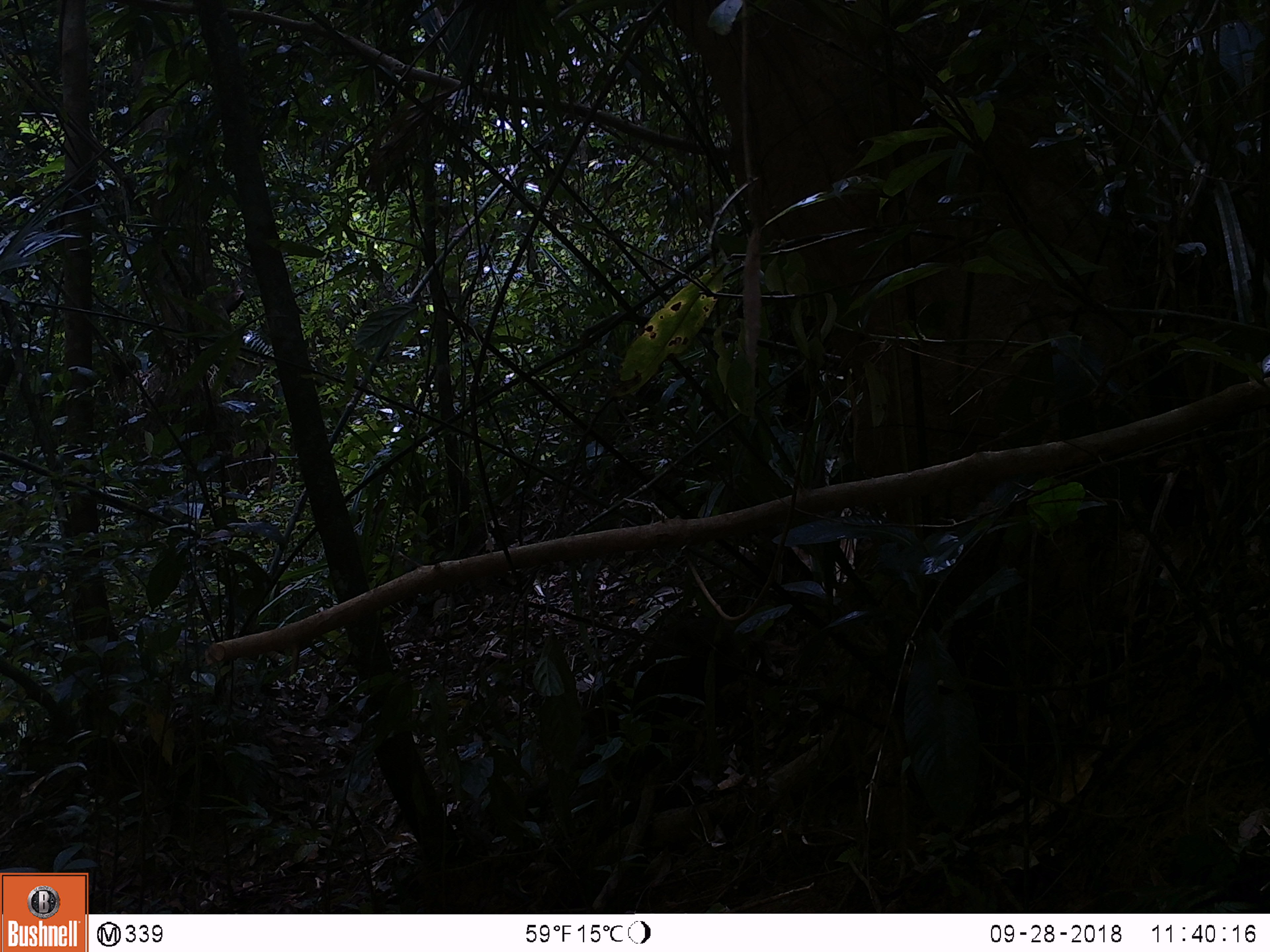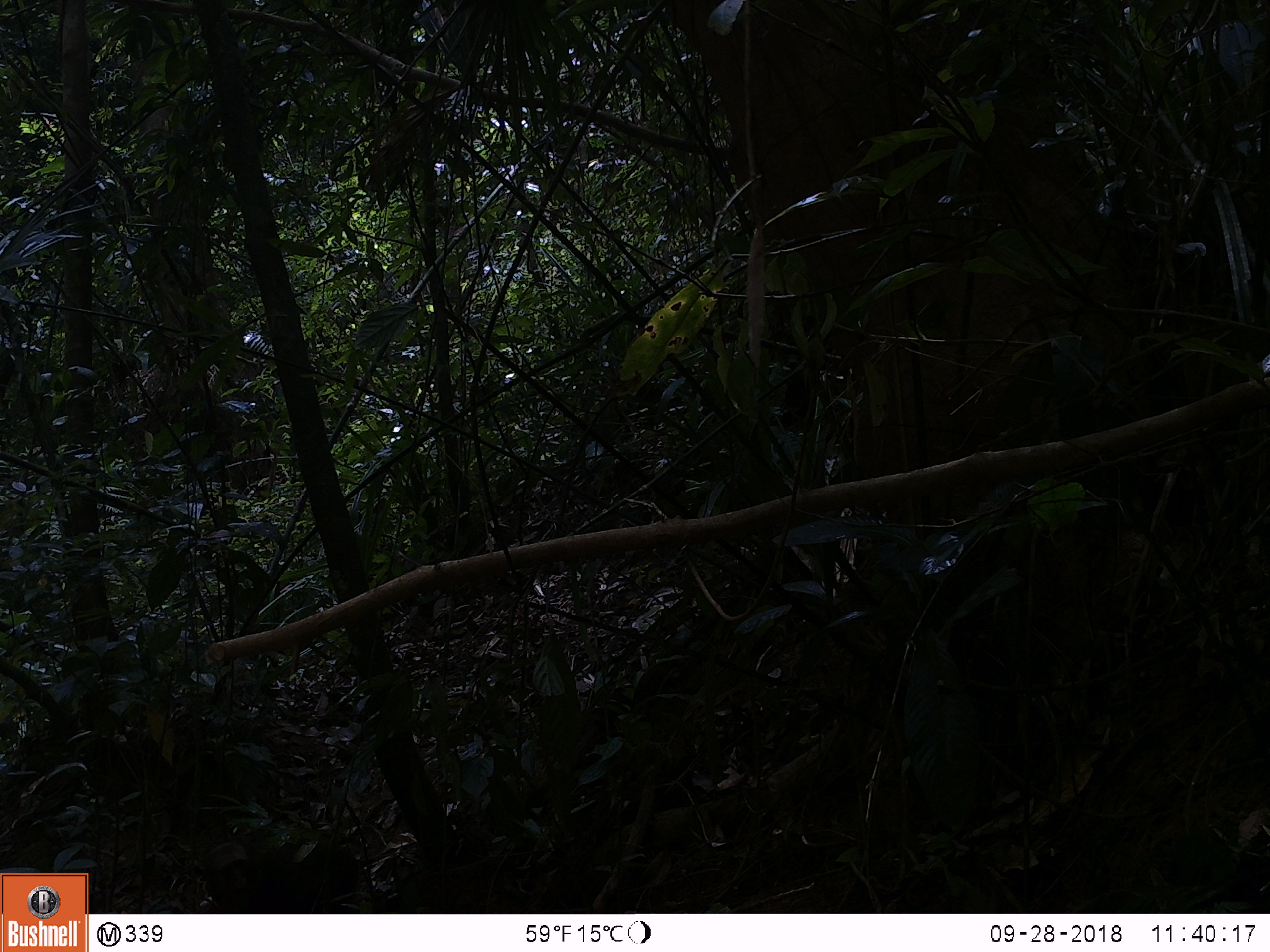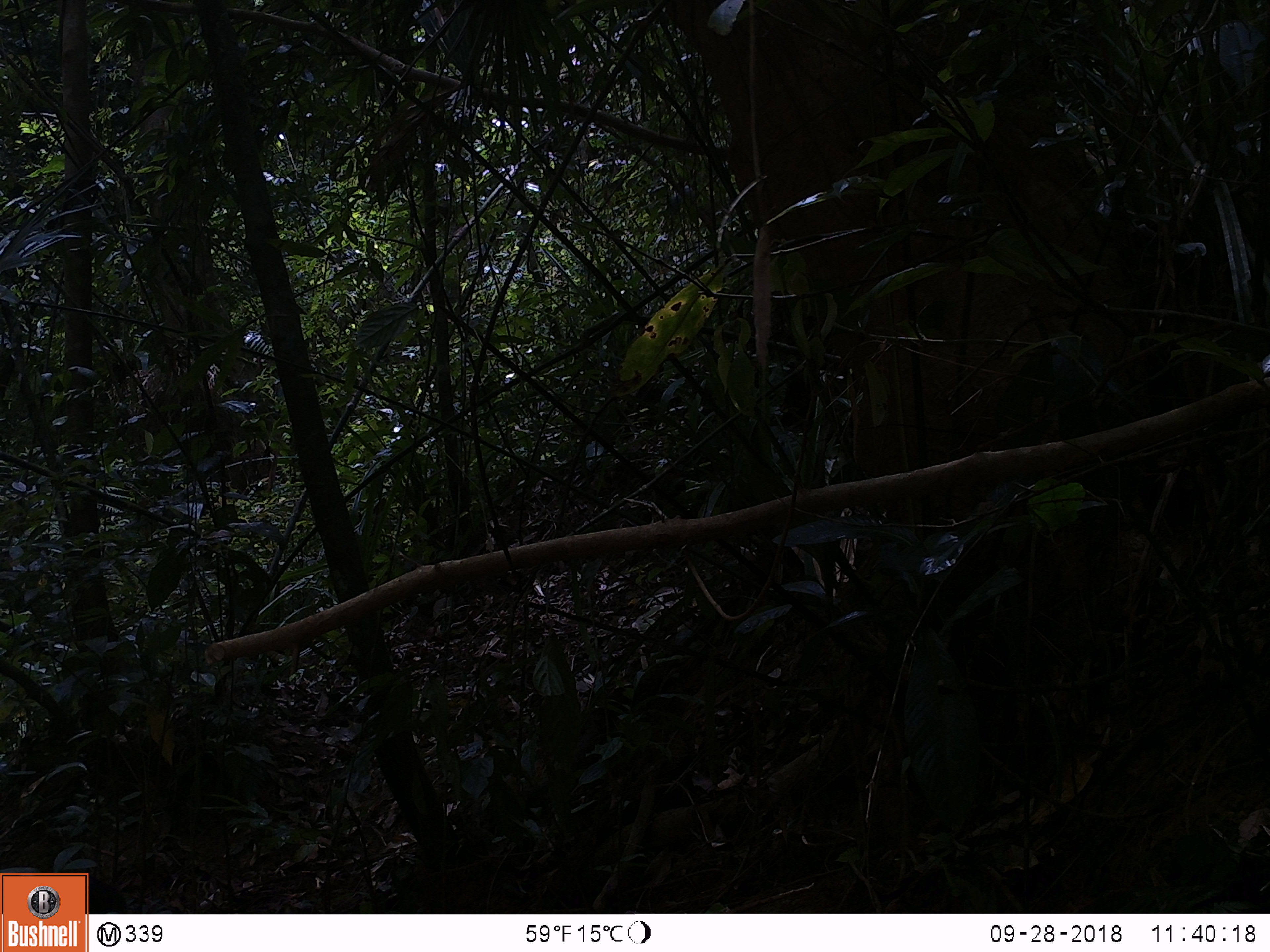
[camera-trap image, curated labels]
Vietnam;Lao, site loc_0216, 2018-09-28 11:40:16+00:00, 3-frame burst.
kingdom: Animalia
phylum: Chordata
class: Mammalia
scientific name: Mammalia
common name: mammal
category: unidentified small mammal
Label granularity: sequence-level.